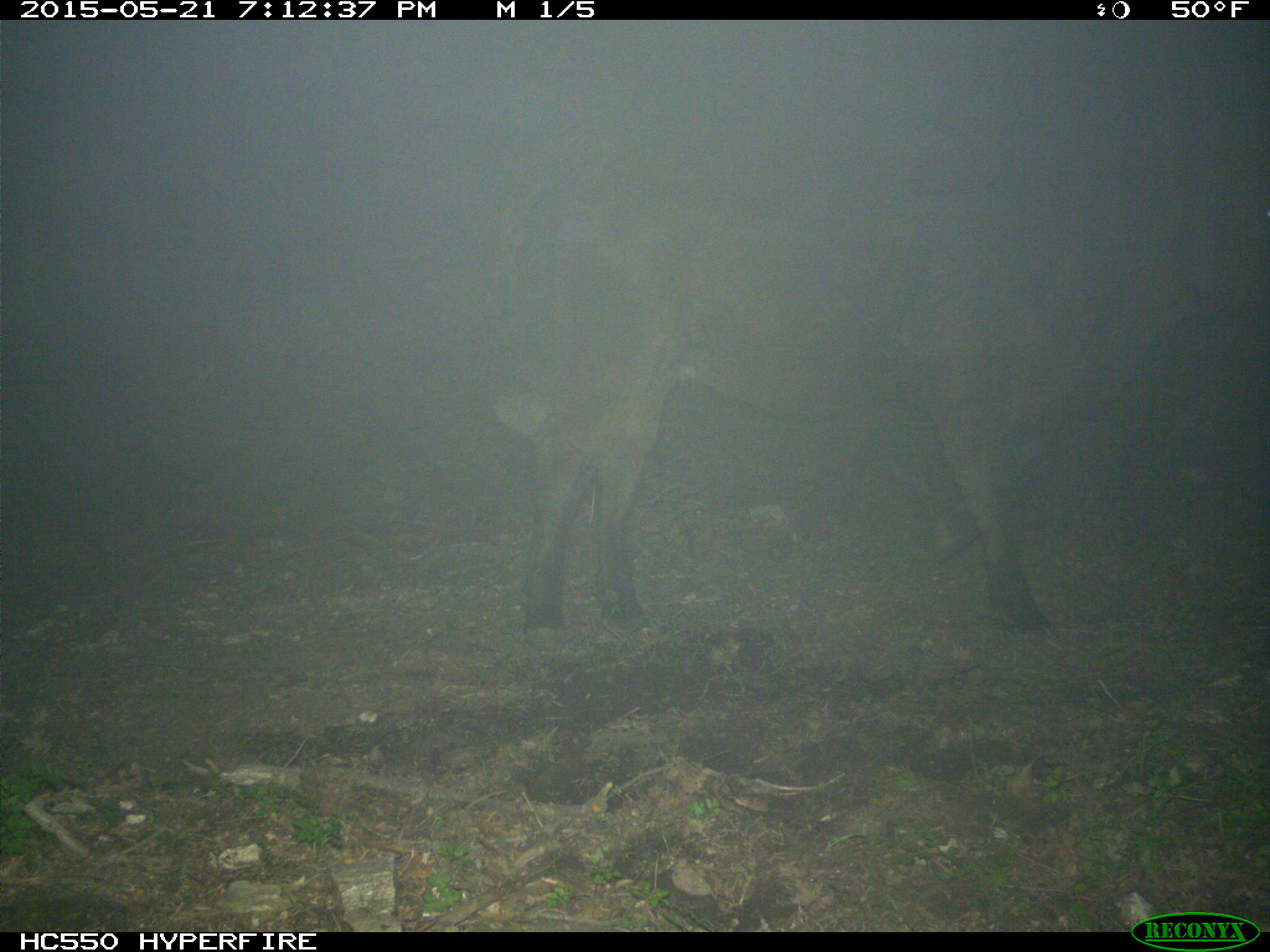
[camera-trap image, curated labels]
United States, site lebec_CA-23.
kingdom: Animalia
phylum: Chordata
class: Mammalia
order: Artiodactyla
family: Bovidae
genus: Bos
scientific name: Bos taurus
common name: domestic cow